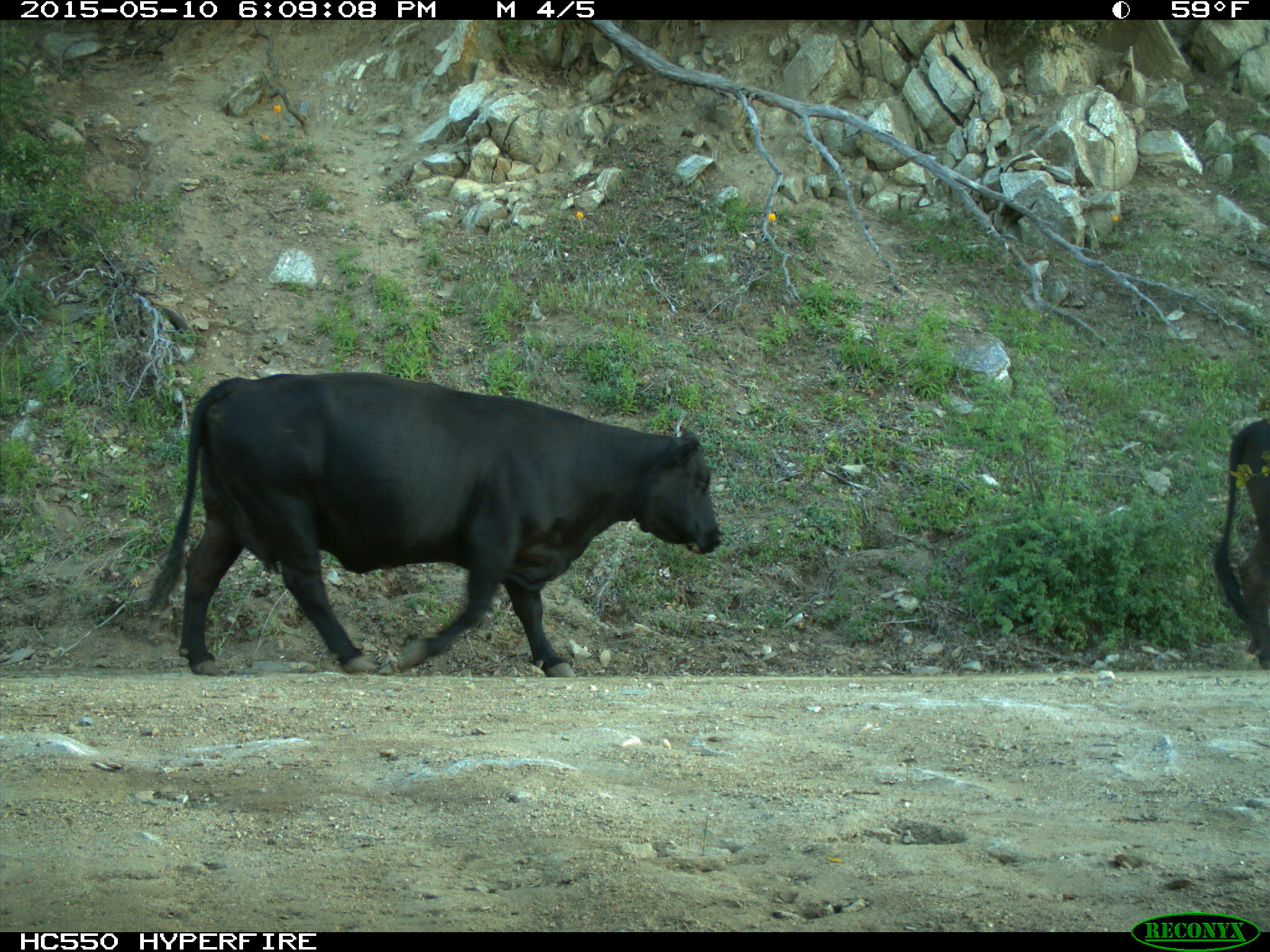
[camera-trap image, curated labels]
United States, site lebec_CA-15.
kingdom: Animalia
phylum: Chordata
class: Mammalia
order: Artiodactyla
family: Bovidae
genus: Bos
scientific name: Bos taurus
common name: domestic cow